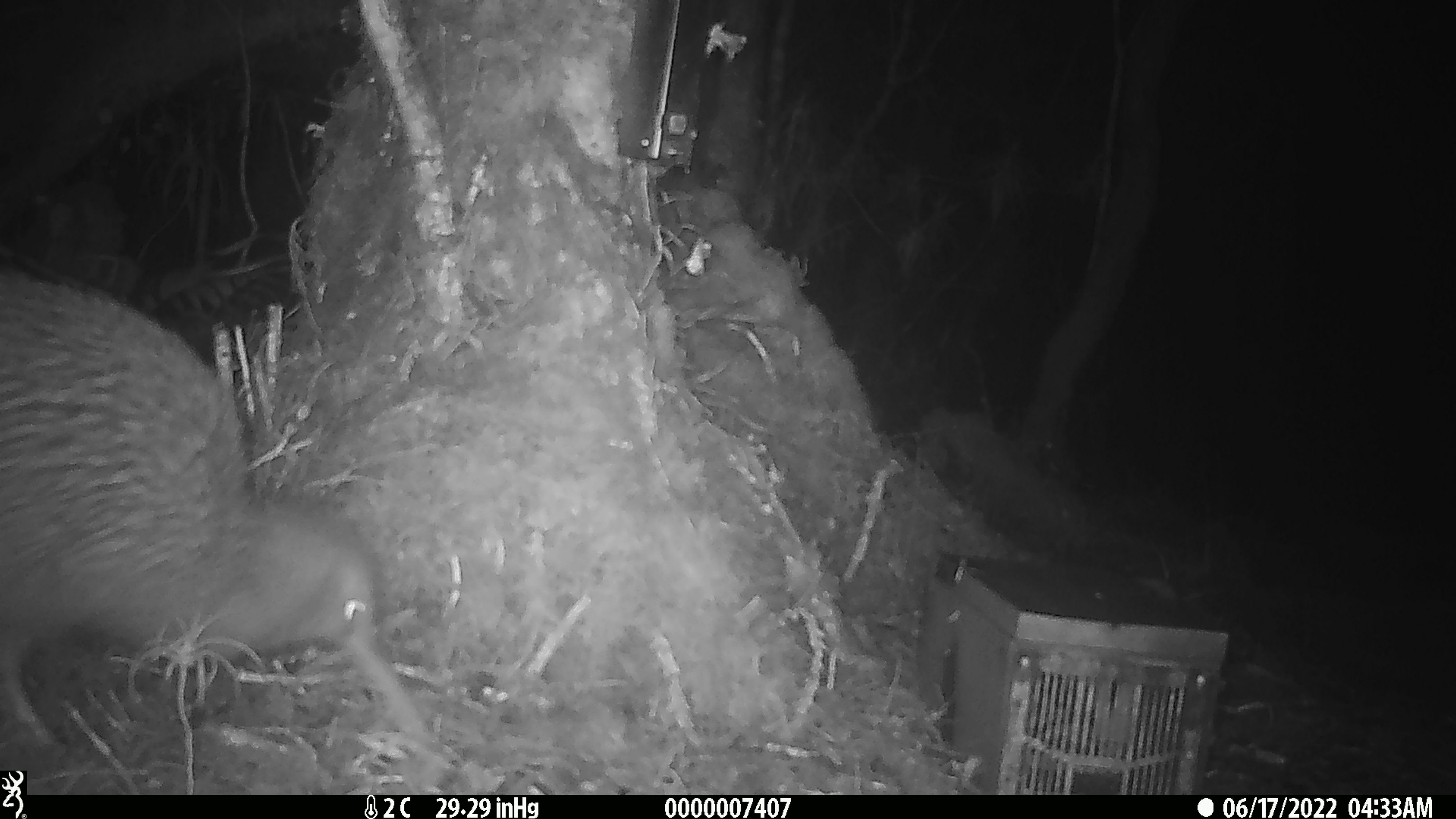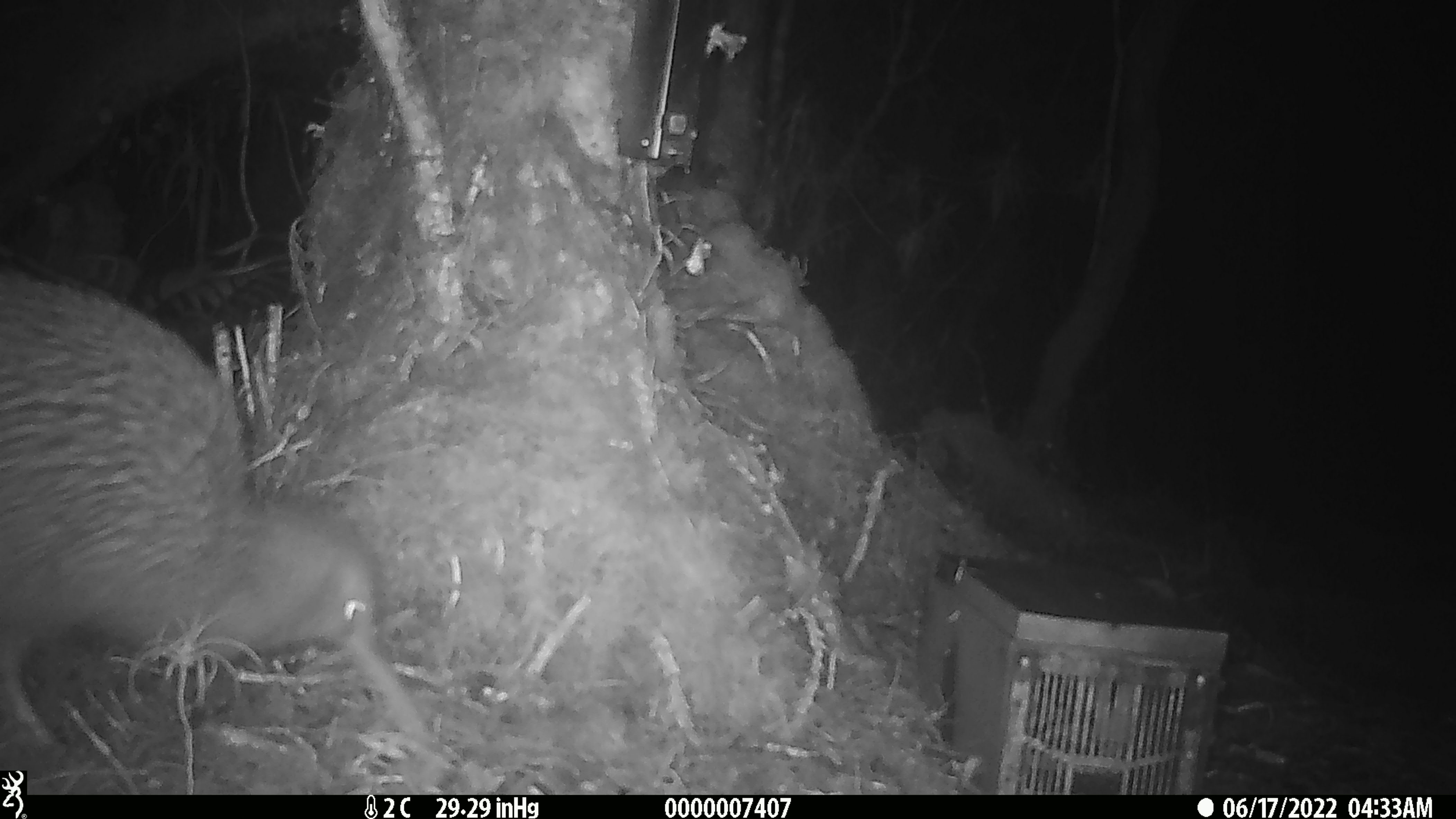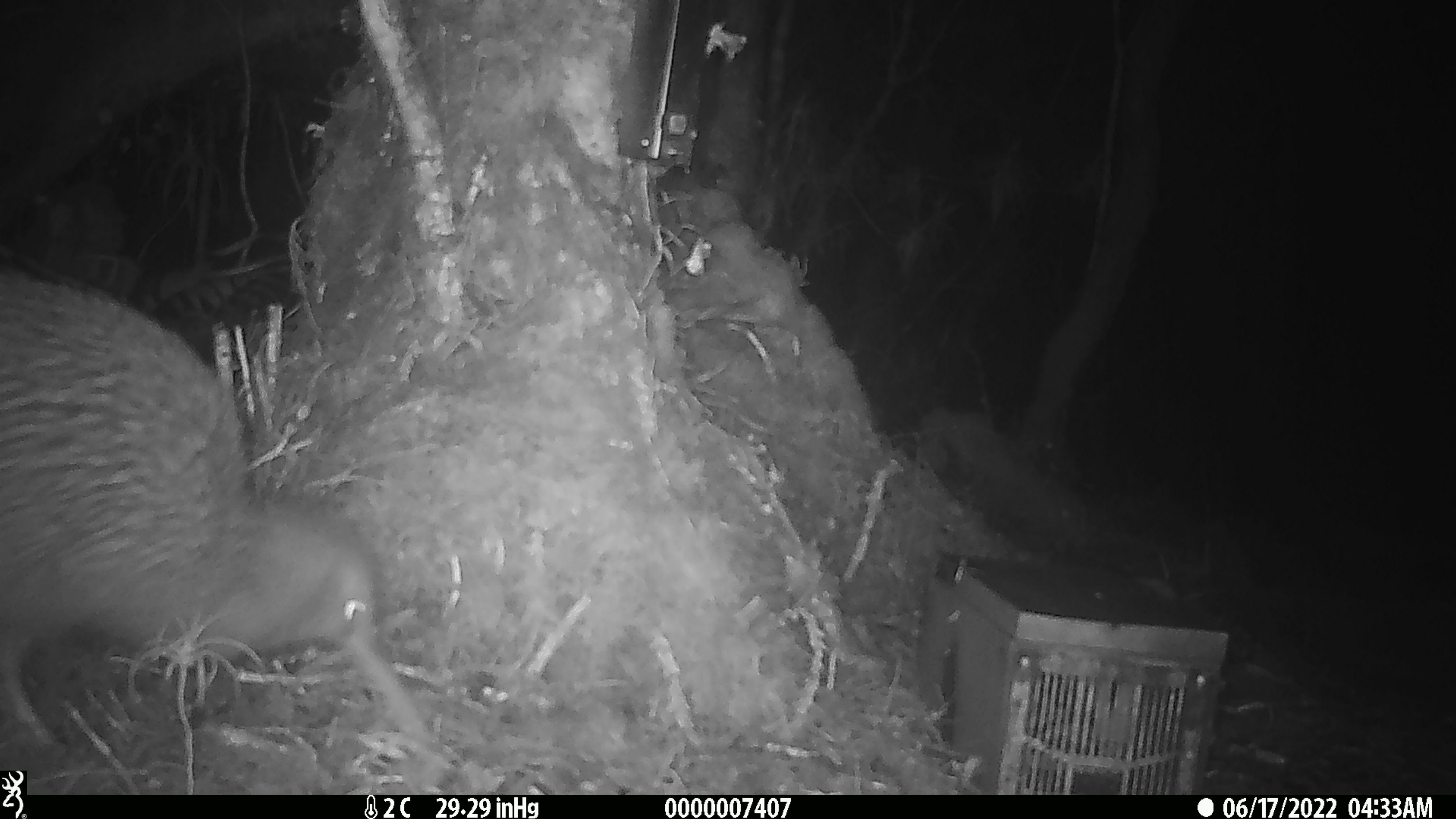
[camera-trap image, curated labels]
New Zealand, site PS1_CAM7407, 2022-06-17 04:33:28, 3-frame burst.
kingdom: Animalia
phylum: Chordata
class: Aves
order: Apterygiformes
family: Apterygidae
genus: Apteryx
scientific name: Apteryx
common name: kiwi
Kiwi (Apteryx).